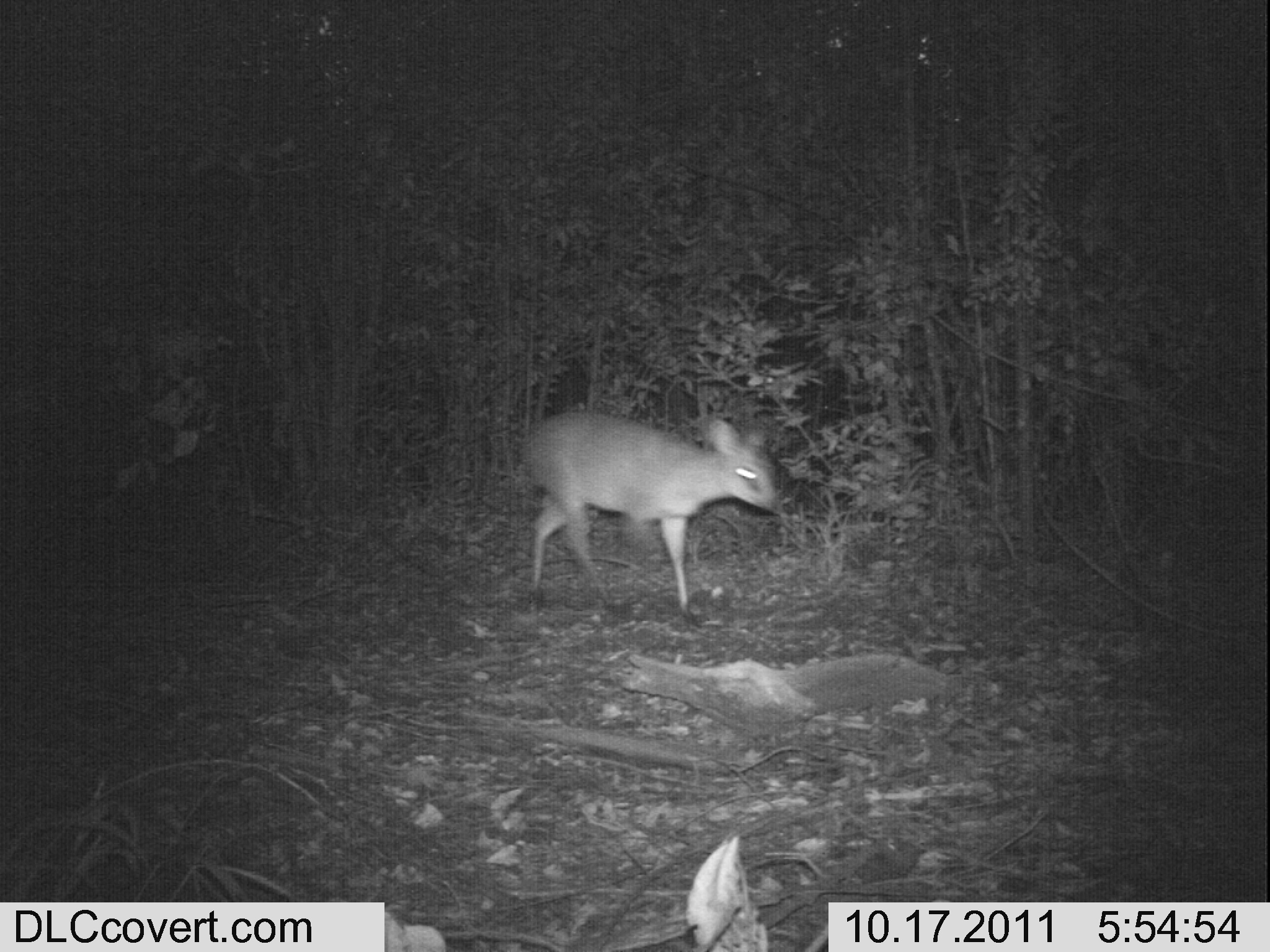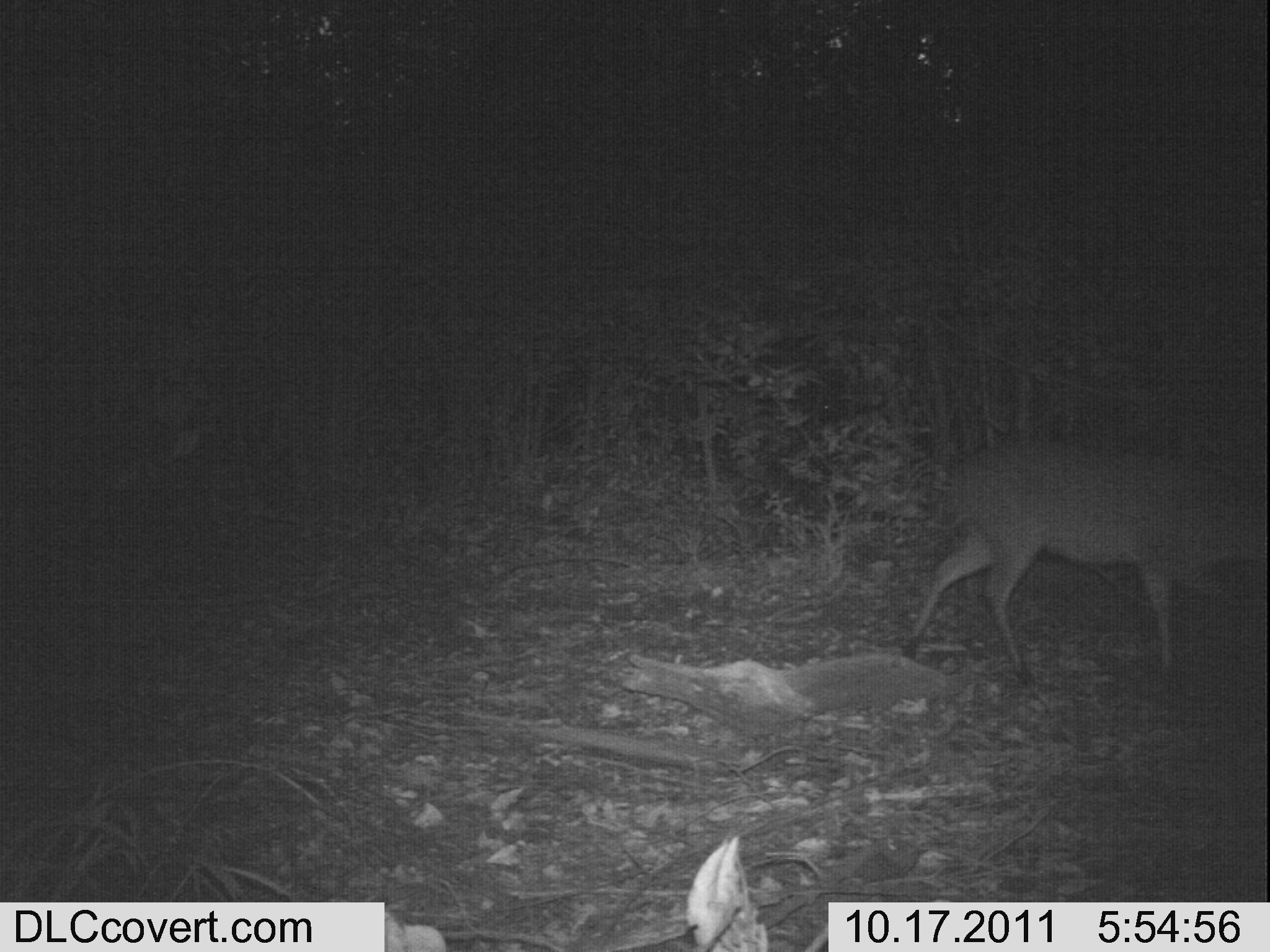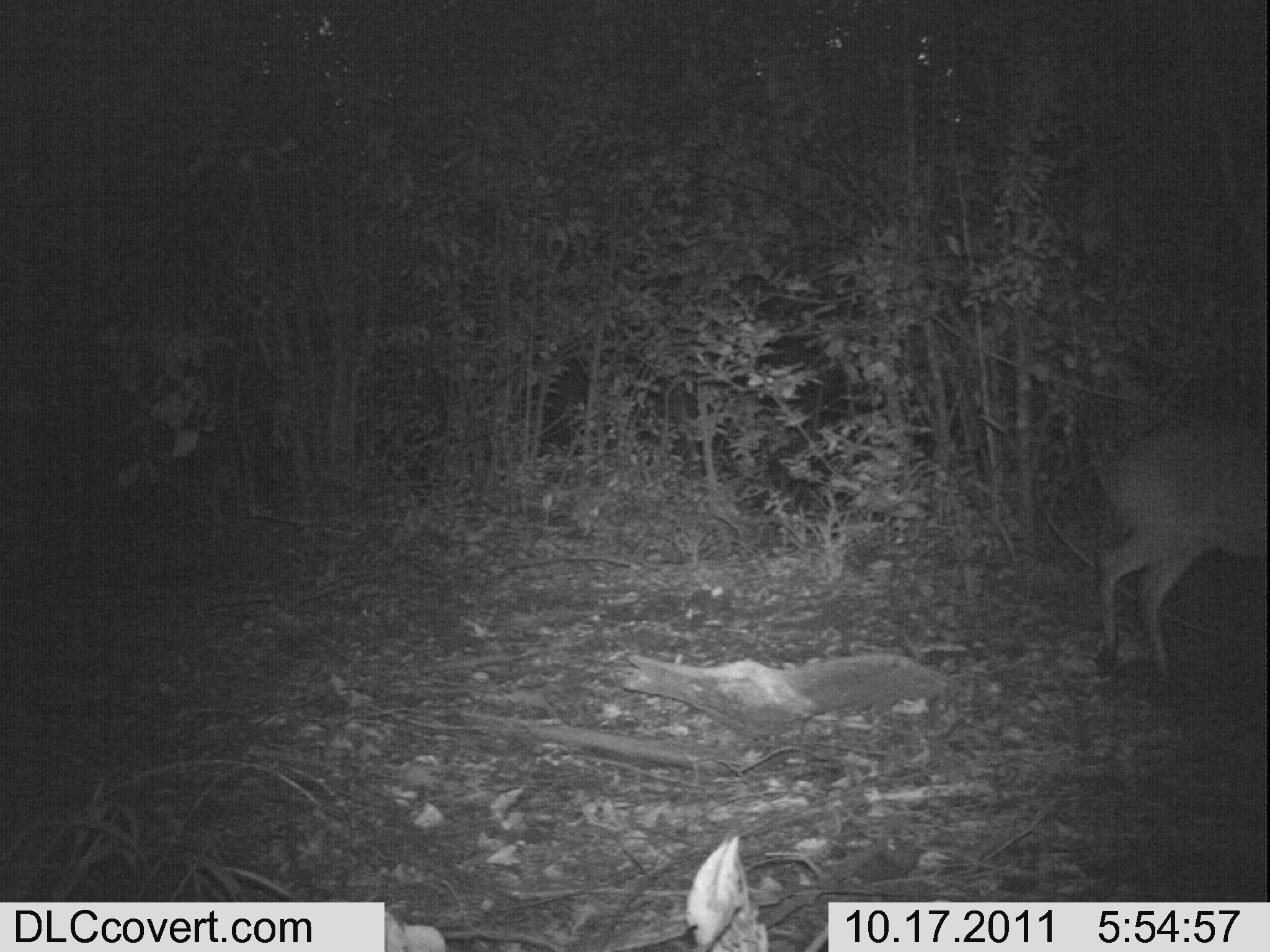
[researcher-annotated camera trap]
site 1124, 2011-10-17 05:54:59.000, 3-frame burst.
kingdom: Animalia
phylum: Chordata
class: Mammalia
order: Artiodactyla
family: Bovidae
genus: Sylvicapra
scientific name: Sylvicapra grimmia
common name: bush duiker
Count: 1.